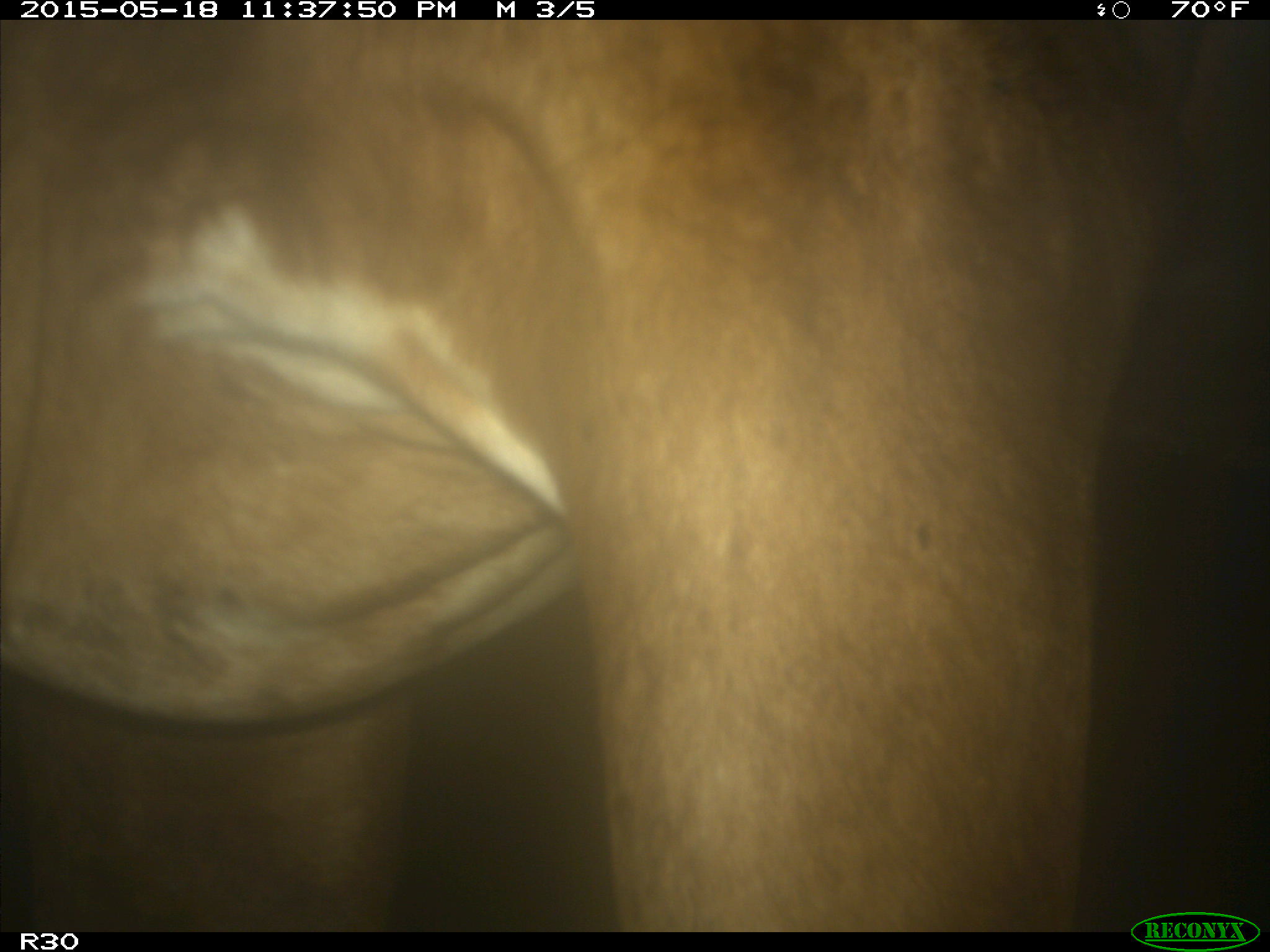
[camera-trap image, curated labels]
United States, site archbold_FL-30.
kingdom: Animalia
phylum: Chordata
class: Mammalia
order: Artiodactyla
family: Bovidae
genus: Bos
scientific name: Bos taurus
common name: domestic cow